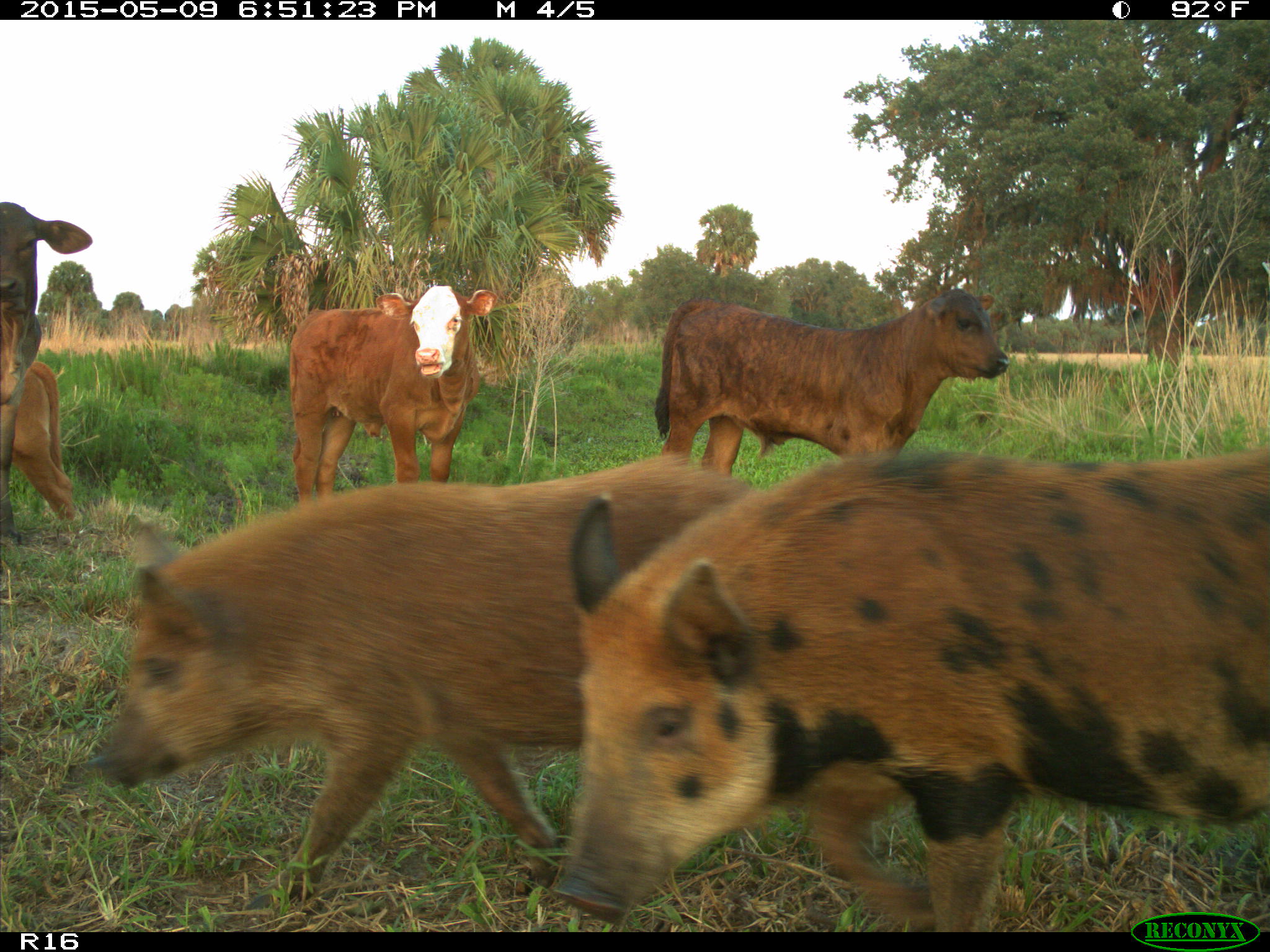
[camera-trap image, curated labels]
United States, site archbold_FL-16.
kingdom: Animalia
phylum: Chordata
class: Mammalia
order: Artiodactyla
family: Suidae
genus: Sus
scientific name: Sus scrofa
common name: wild boar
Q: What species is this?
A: Sus scrofa (wild boar).